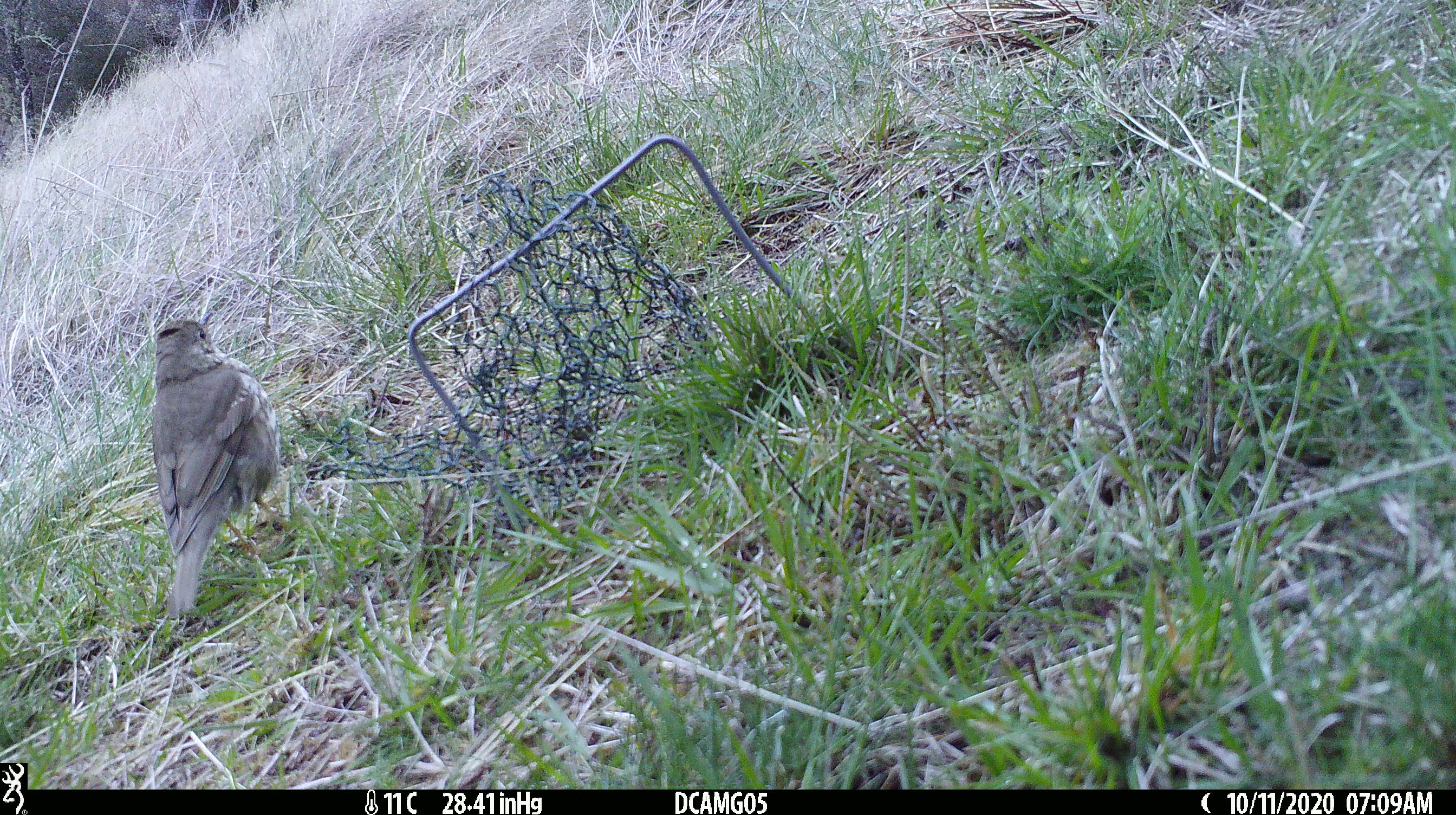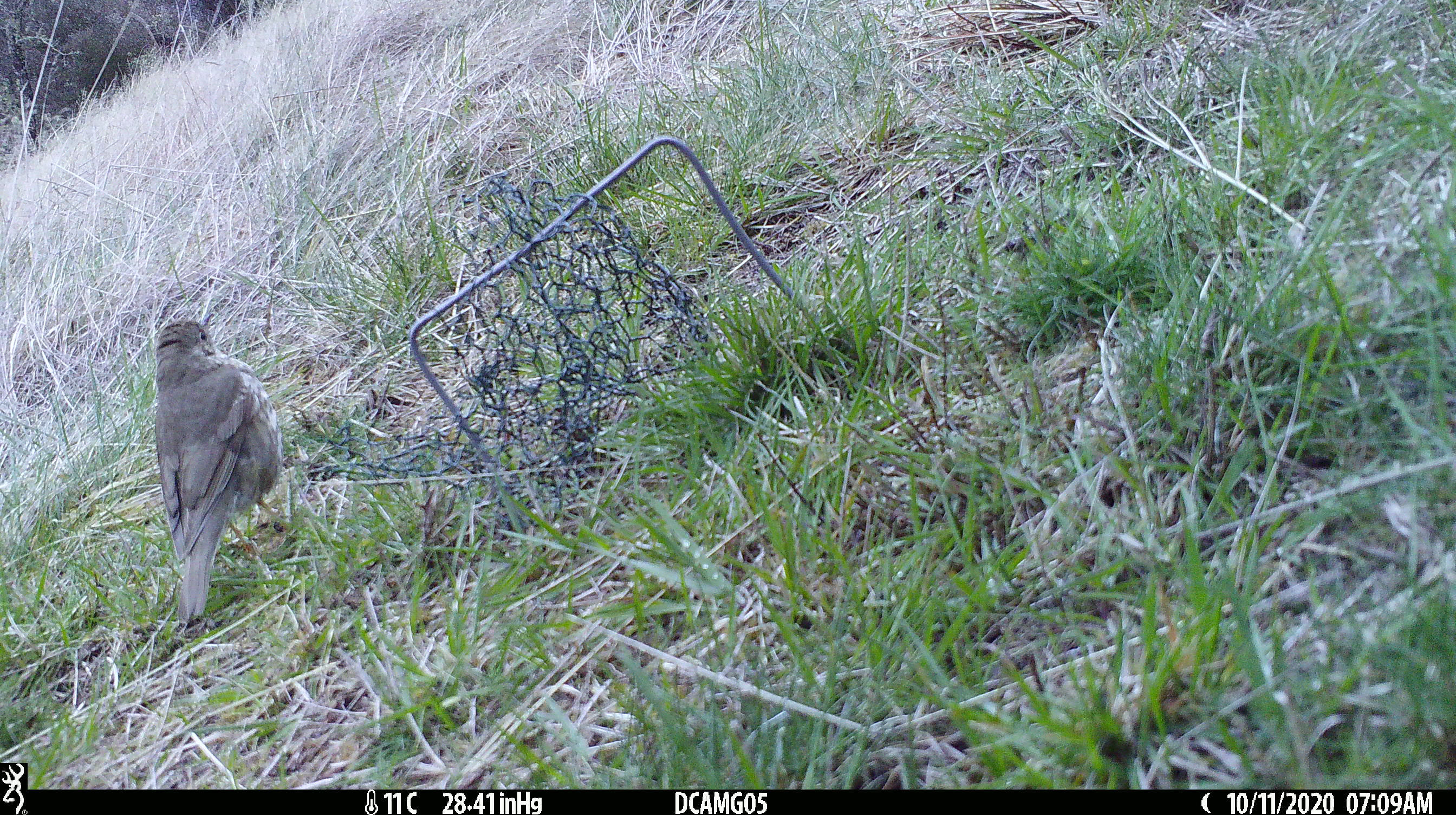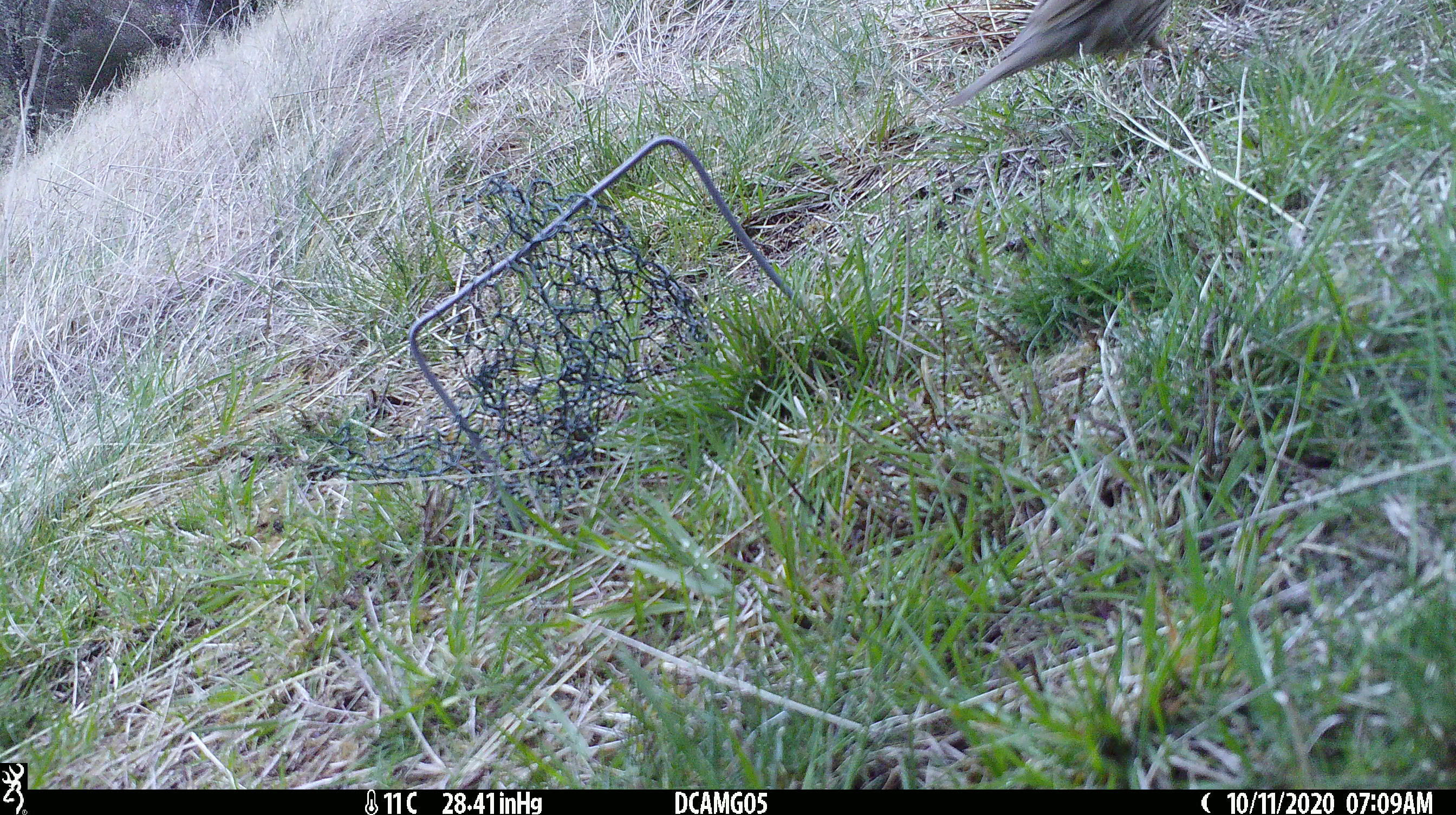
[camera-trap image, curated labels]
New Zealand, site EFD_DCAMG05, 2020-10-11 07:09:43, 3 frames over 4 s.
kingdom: Animalia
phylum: Chordata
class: Aves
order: Passeriformes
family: Turdidae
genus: Turdus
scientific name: Turdus philomelos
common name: song thrush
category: thrush